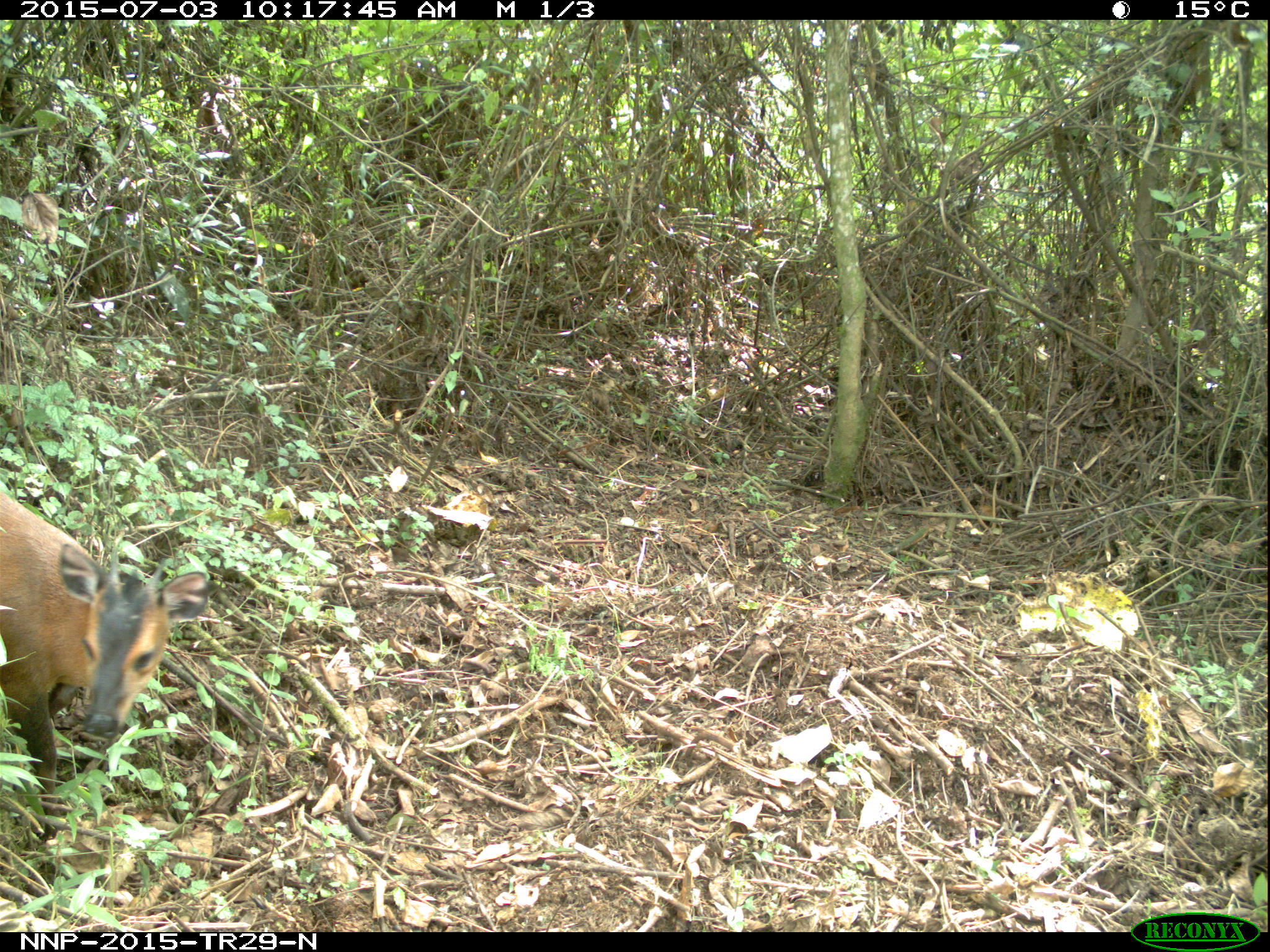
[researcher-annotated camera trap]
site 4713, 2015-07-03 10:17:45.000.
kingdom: Animalia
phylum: Chordata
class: Mammalia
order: Artiodactyla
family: Bovidae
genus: Cephalophus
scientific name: Cephalophus nigrifrons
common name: black-fronted duiker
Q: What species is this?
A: Cephalophus nigrifrons (black-fronted duiker).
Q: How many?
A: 1.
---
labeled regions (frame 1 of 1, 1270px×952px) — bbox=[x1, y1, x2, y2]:
cephalophus nigrifrons: bbox=[0, 484, 211, 840]